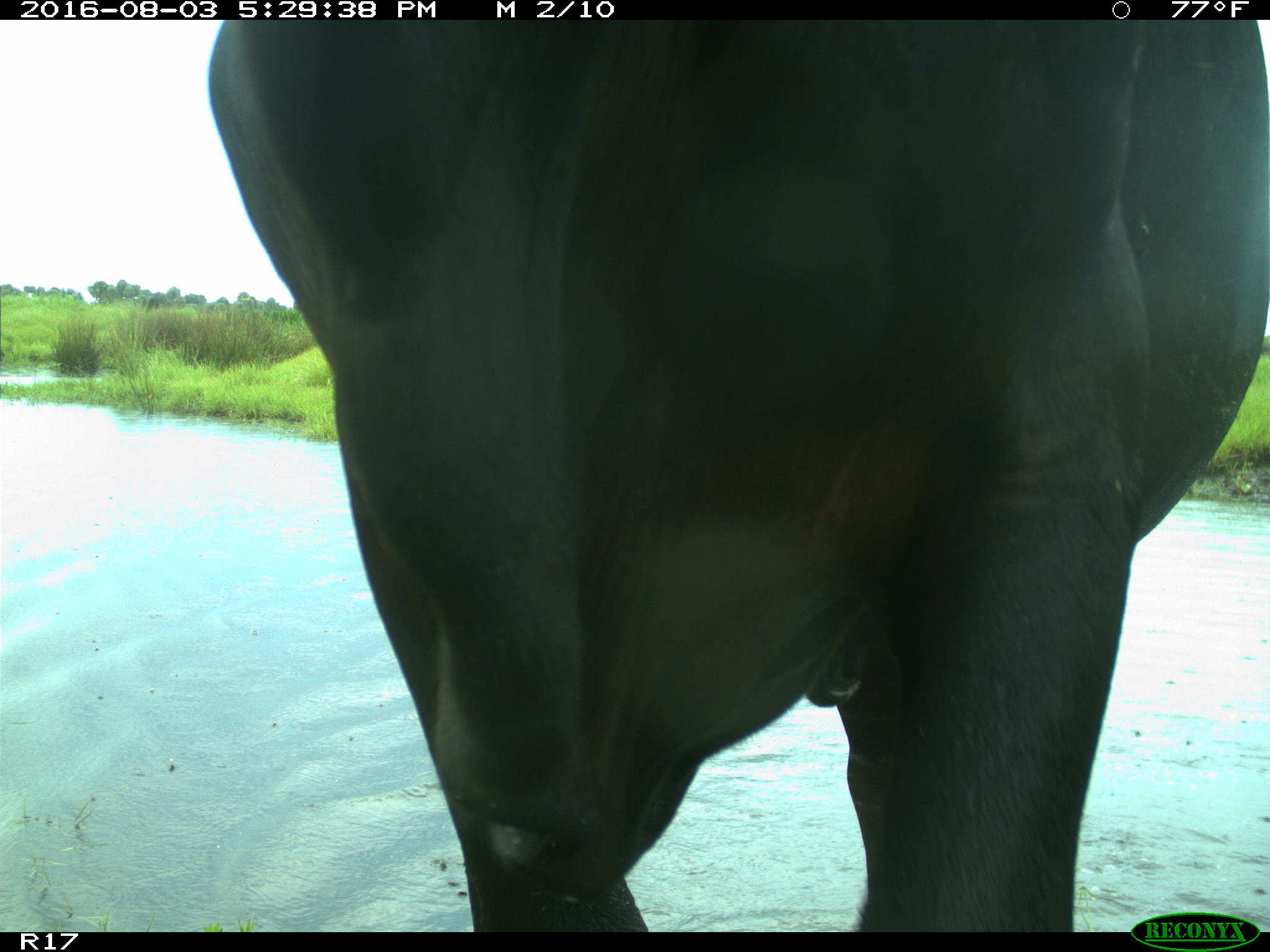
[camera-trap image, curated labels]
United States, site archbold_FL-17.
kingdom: Animalia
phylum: Chordata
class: Mammalia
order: Artiodactyla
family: Bovidae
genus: Bos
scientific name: Bos taurus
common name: domestic cow